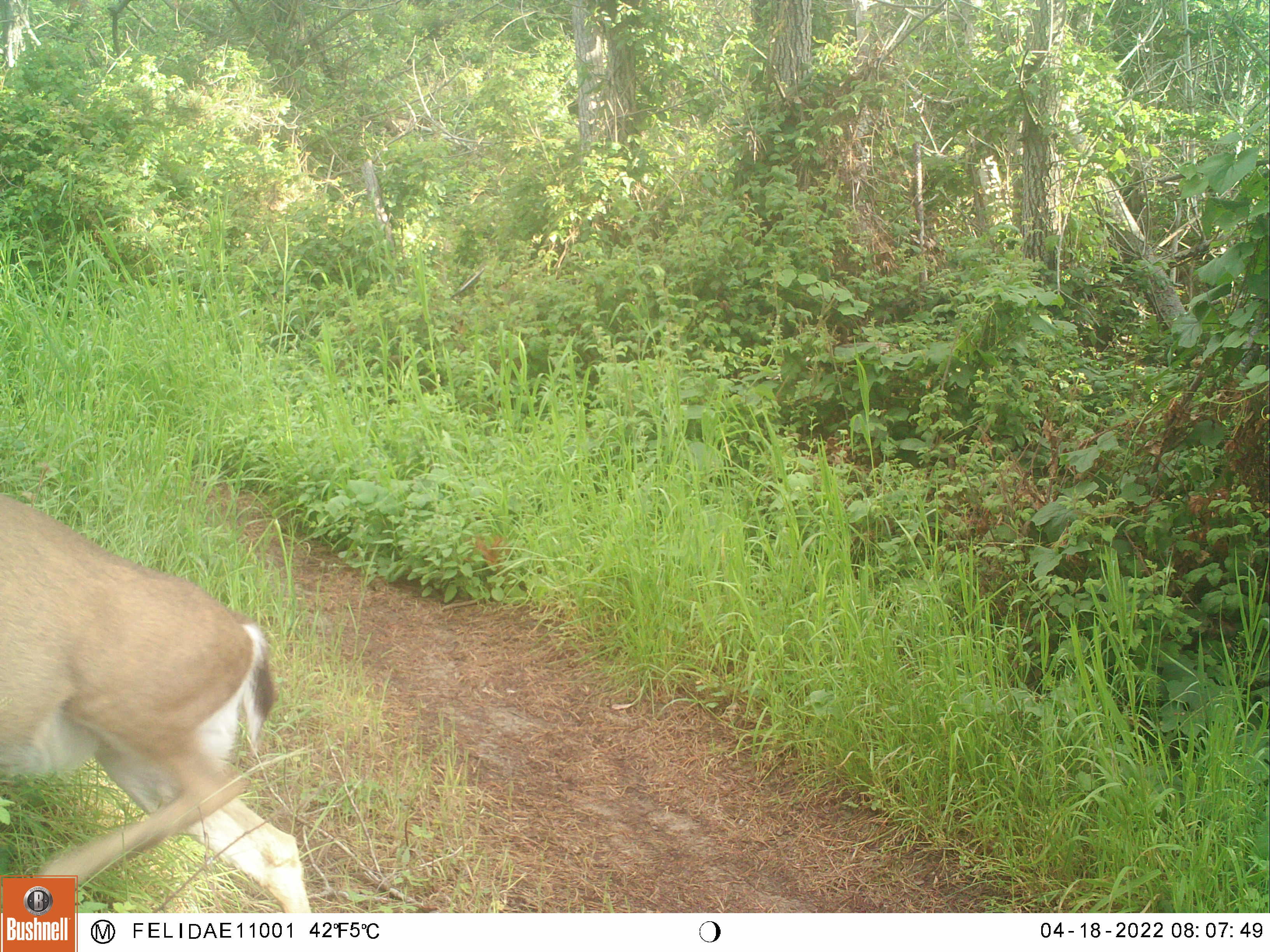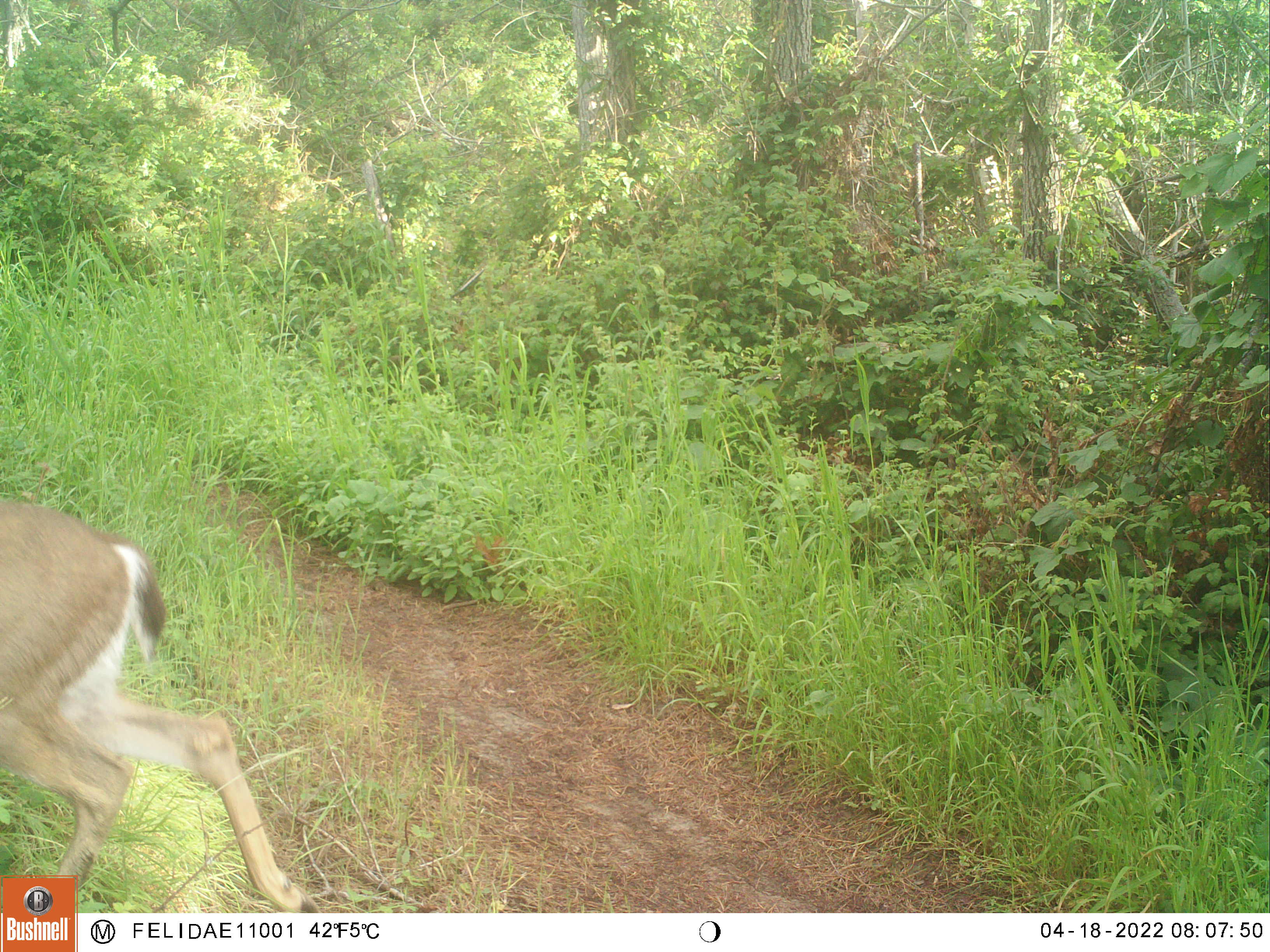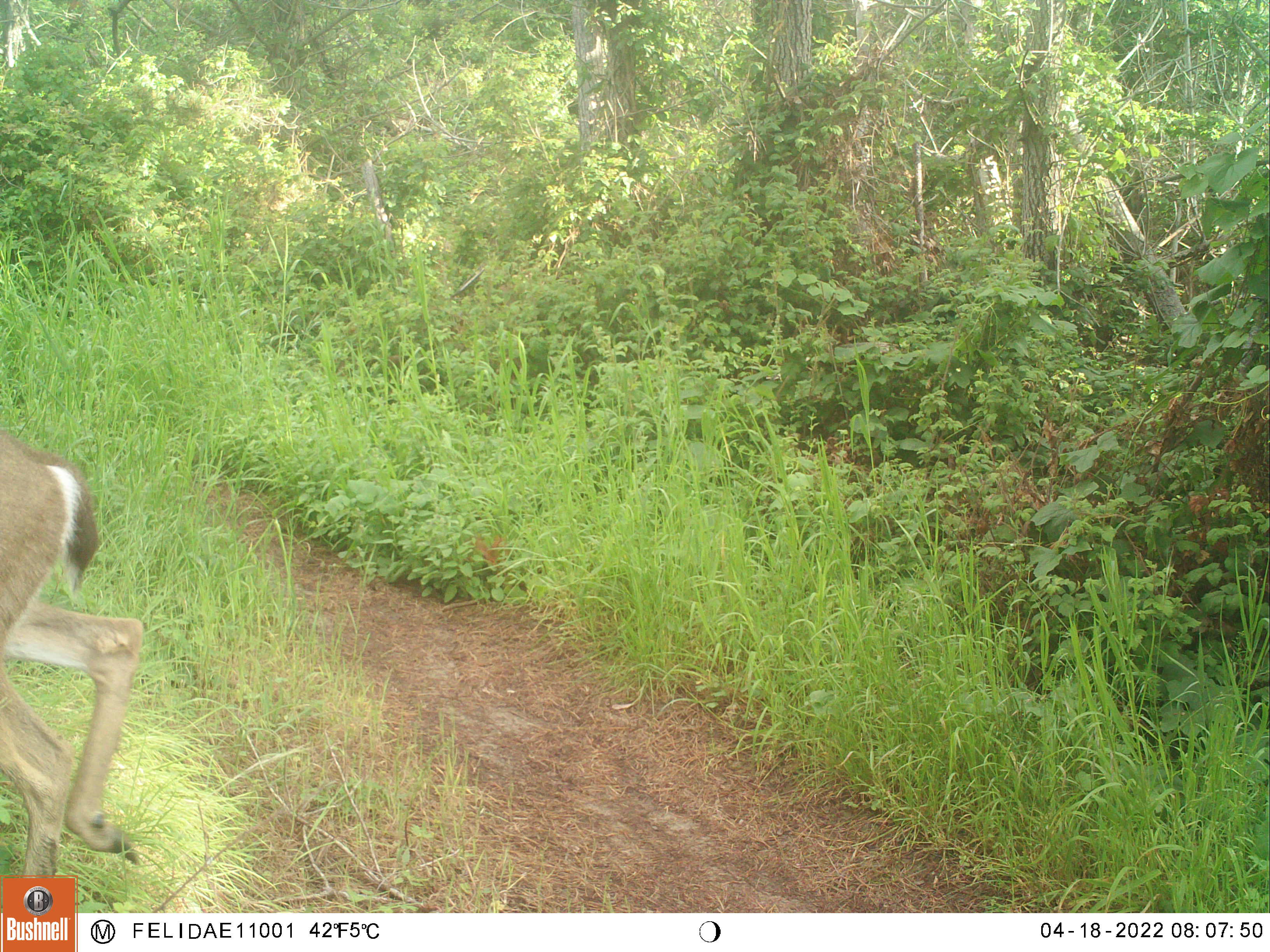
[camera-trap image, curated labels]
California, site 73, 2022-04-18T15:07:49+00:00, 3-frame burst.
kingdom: Animalia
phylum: Chordata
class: Mammalia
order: Artiodactyla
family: Cervidae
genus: Odocoileus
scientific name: Odocoileus hemionus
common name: mule deer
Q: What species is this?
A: Mule deer (Odocoileus hemionus).